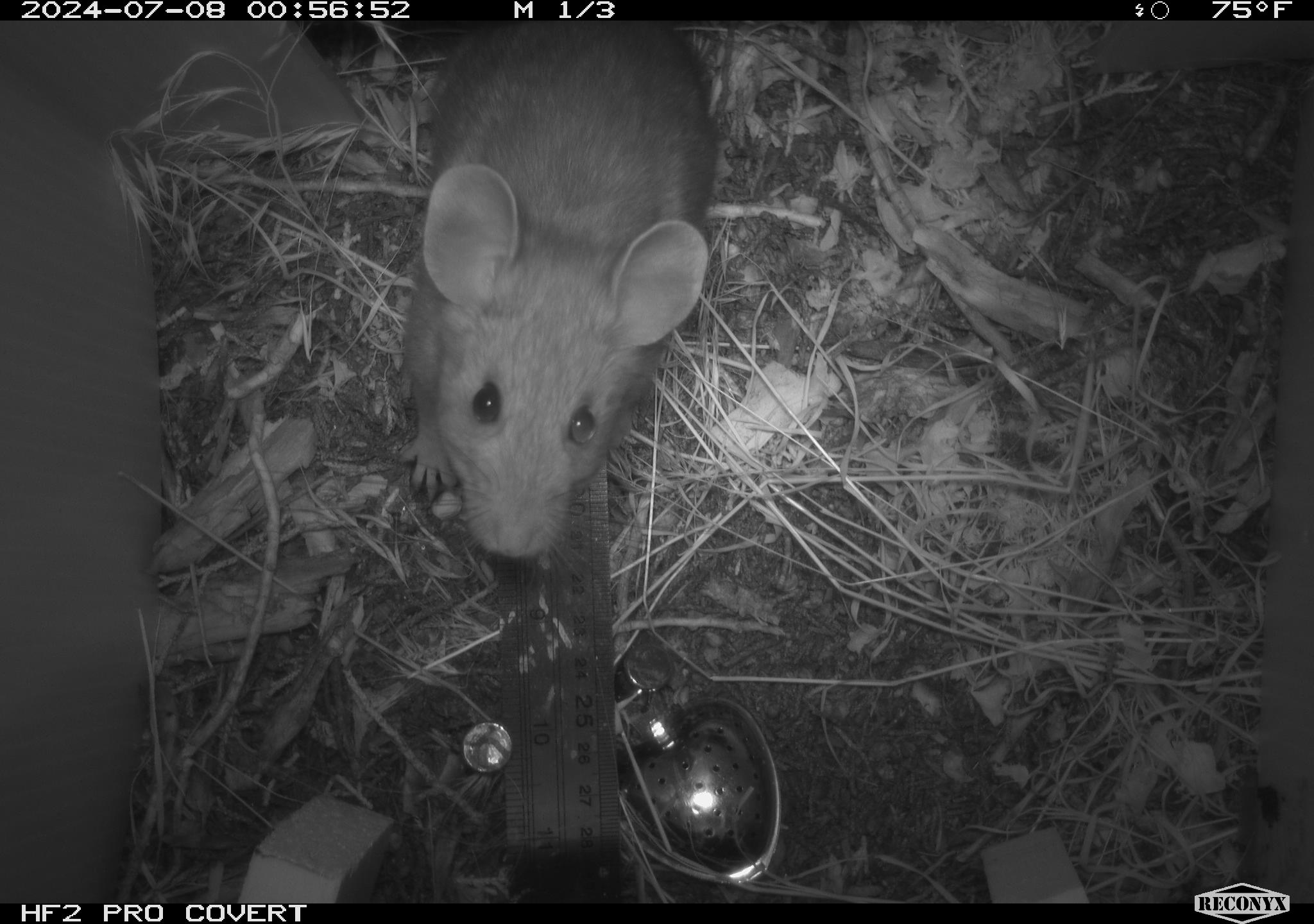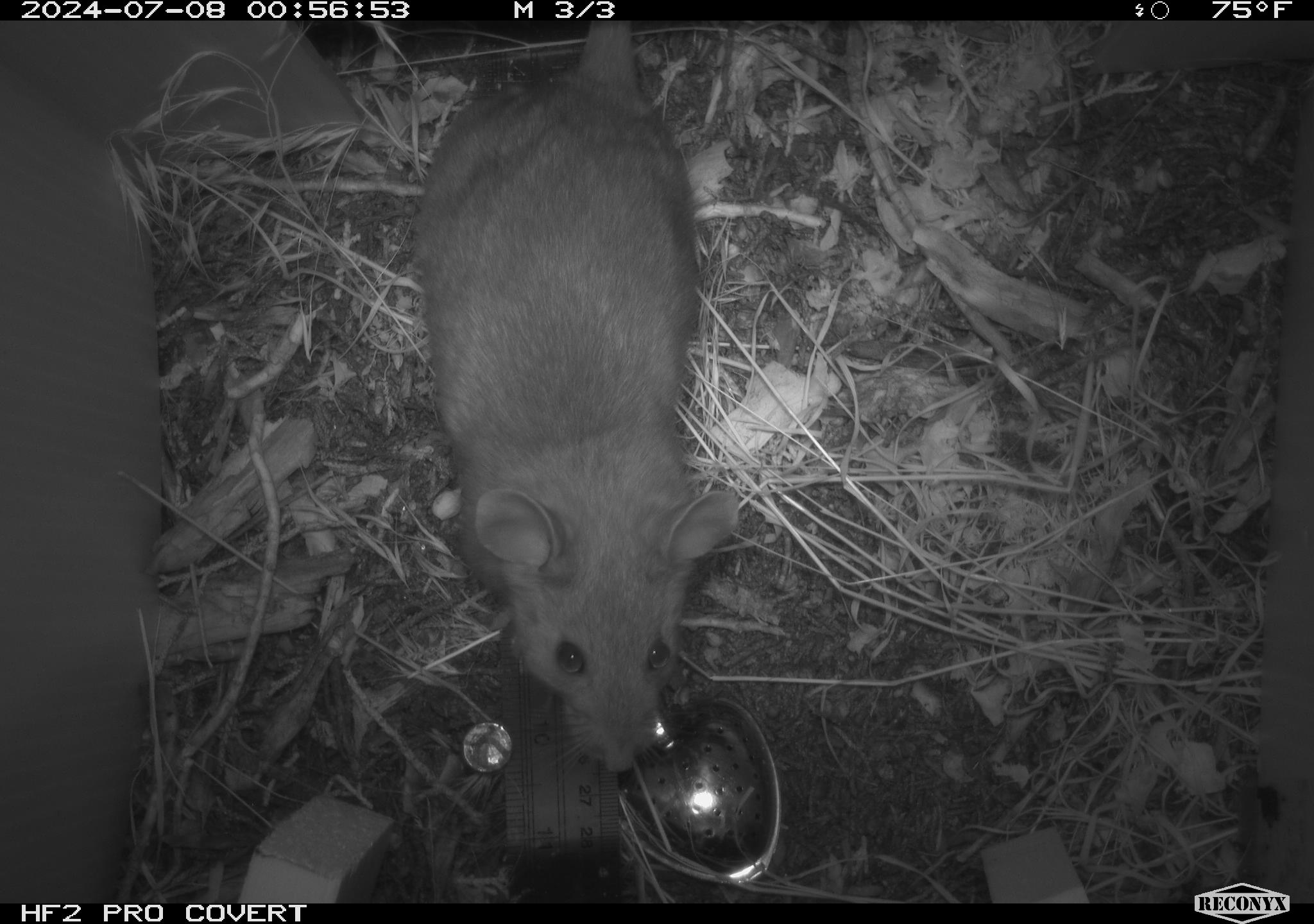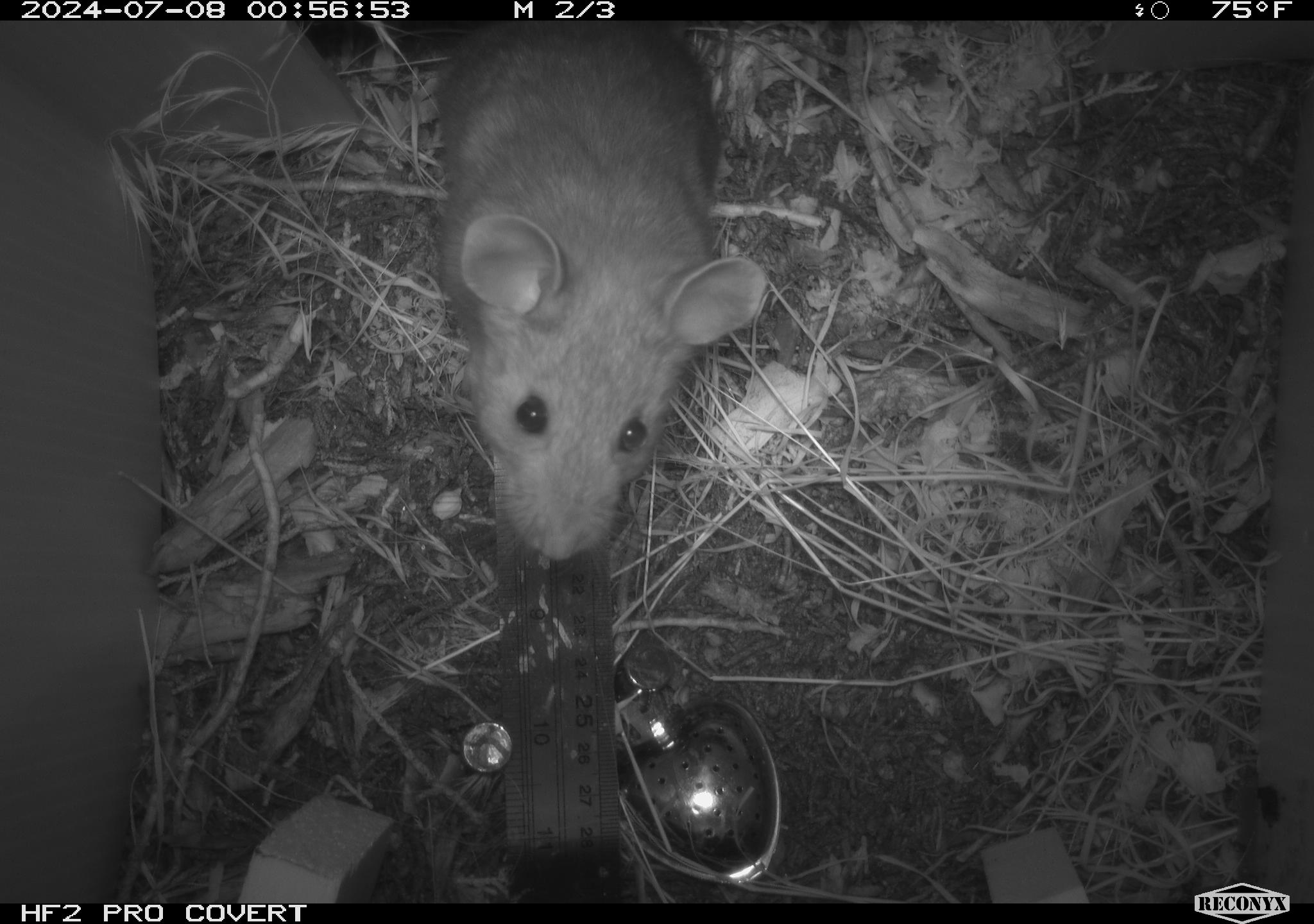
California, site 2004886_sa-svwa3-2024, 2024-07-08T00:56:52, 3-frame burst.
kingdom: Animalia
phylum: Chordata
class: Mammalia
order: Rodentia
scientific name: Rodentia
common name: woodrat or rat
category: woodrat or rat species